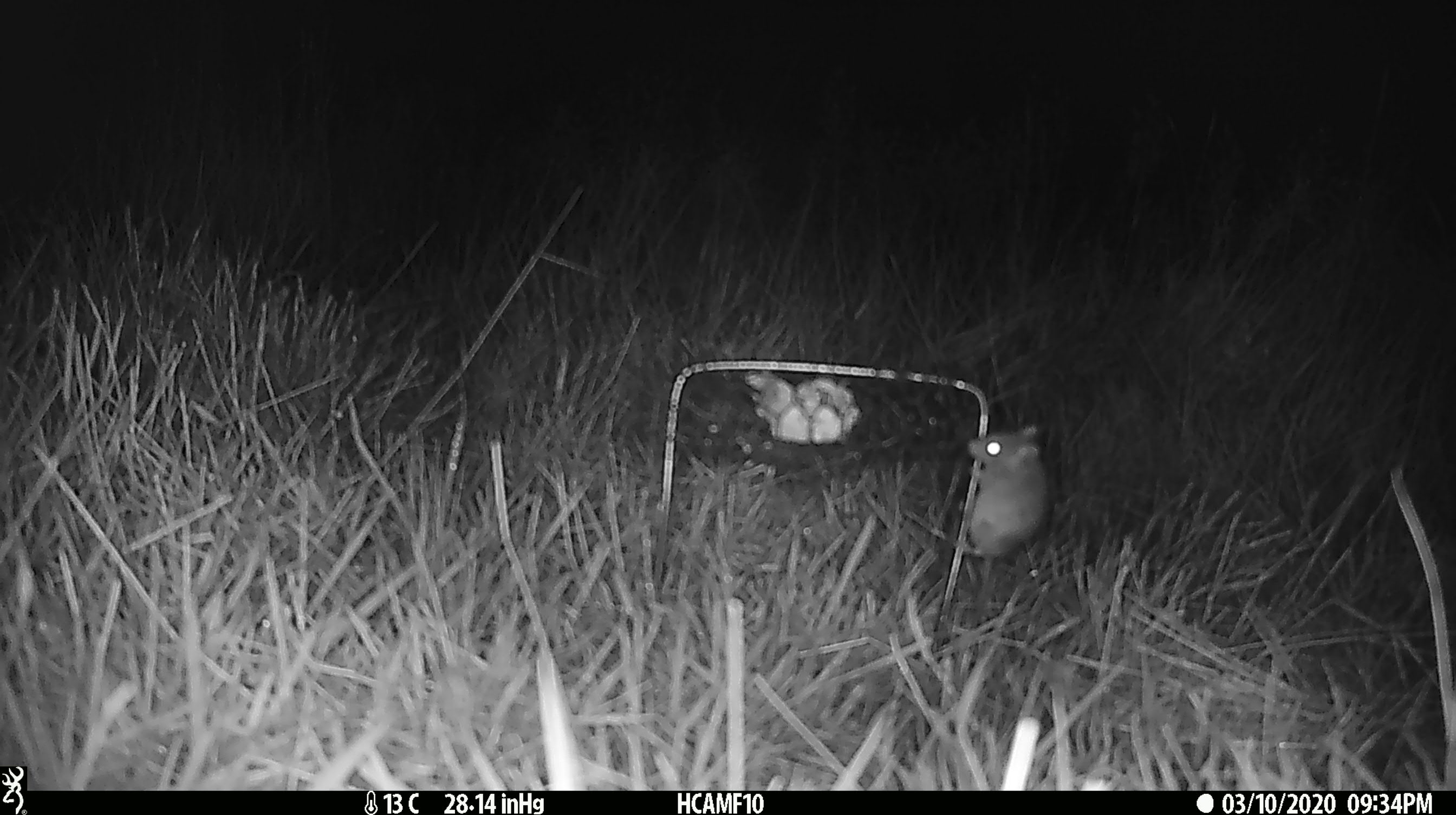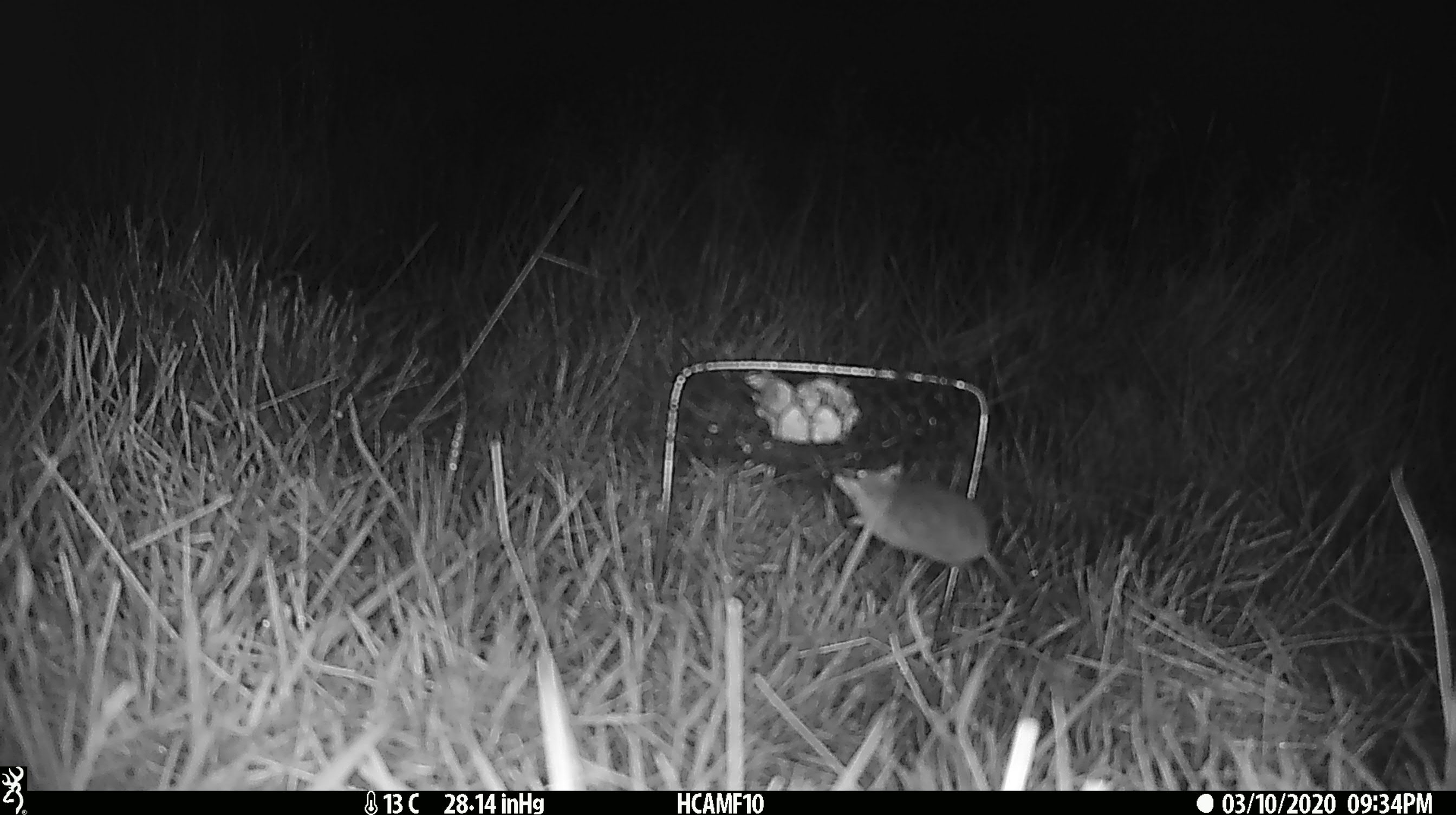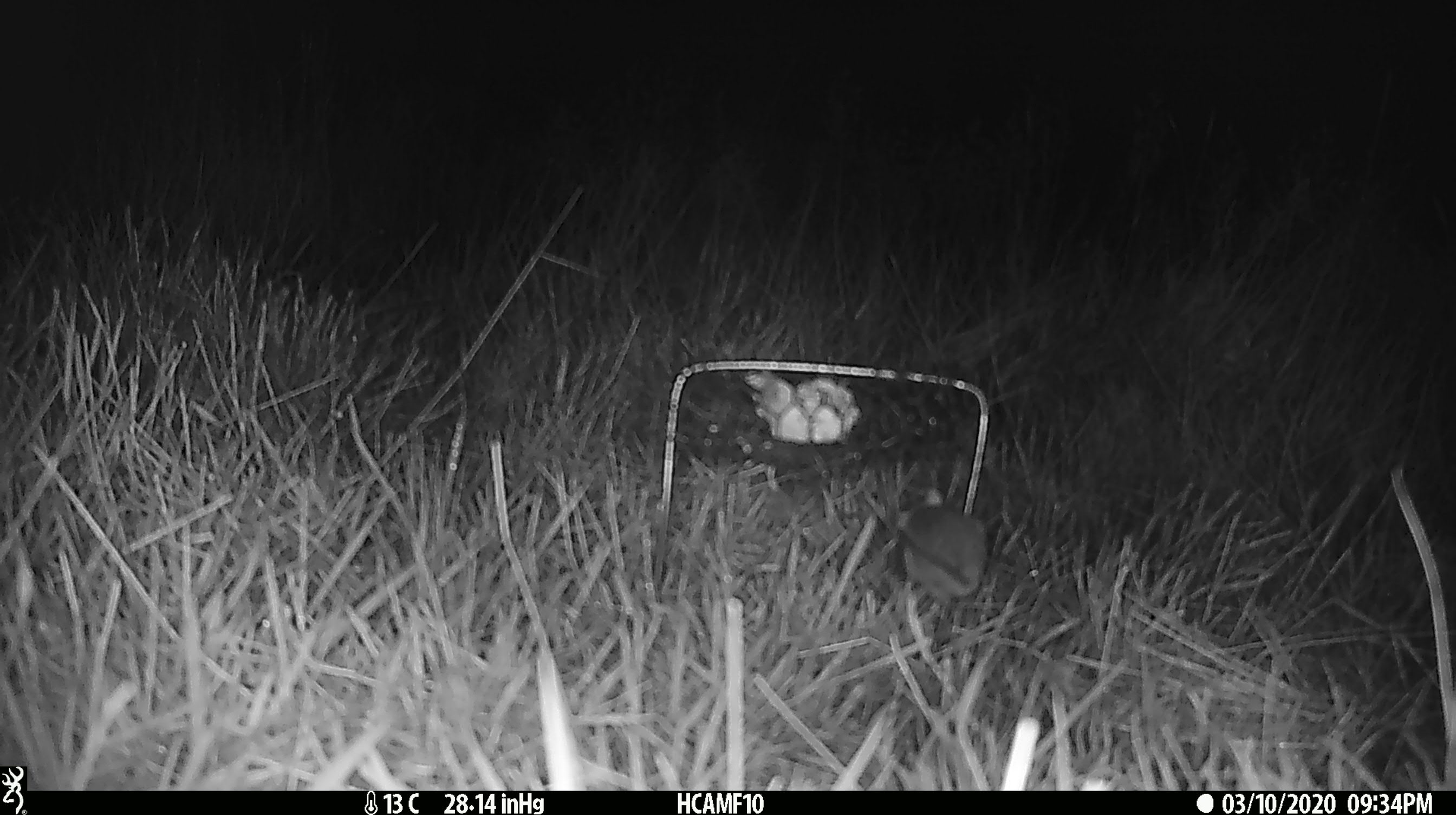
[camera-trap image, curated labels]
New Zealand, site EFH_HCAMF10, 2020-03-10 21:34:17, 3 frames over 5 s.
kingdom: Animalia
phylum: Chordata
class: Mammalia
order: Rodentia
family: Muridae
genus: Mus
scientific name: Mus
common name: mouse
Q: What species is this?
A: Mouse (Mus).